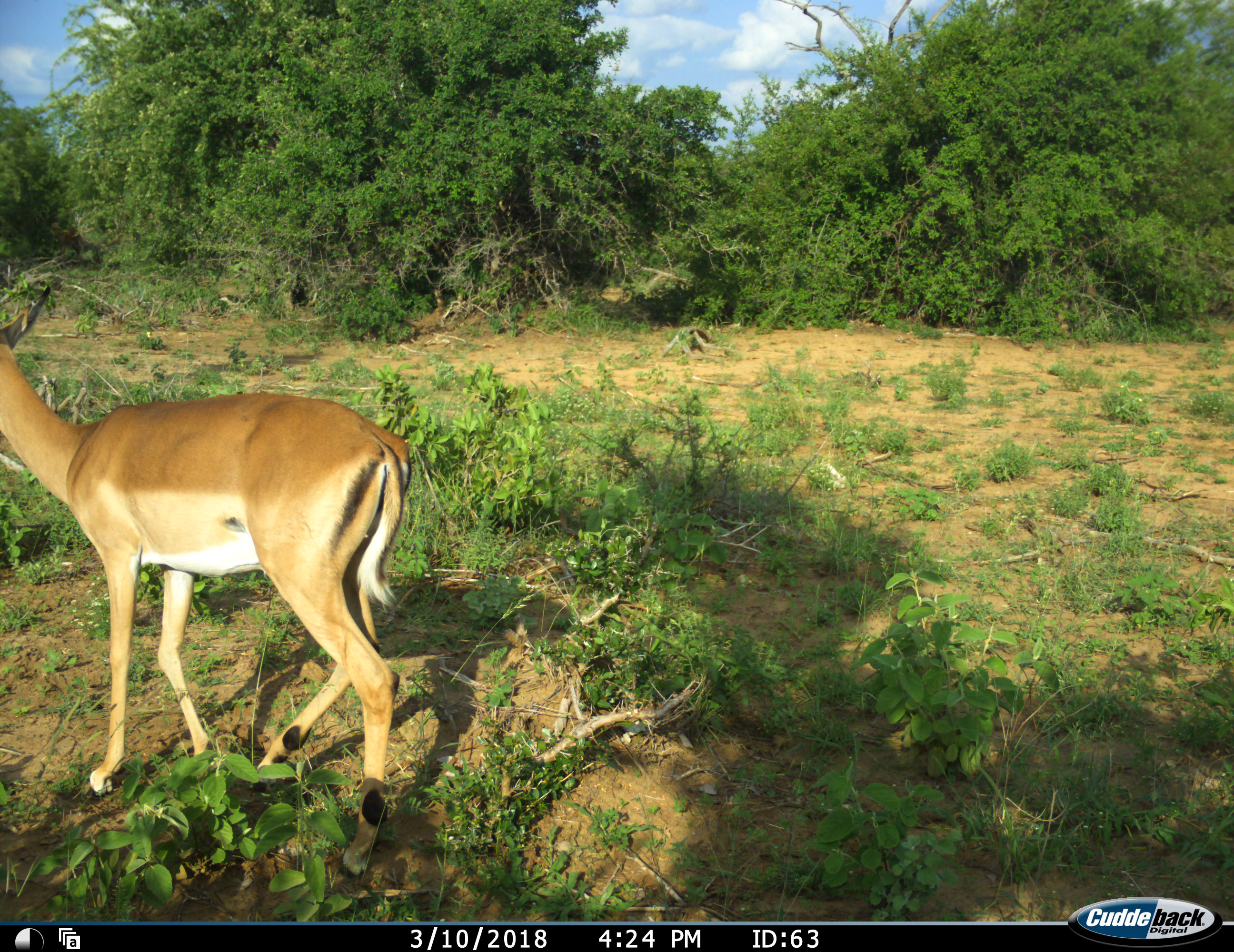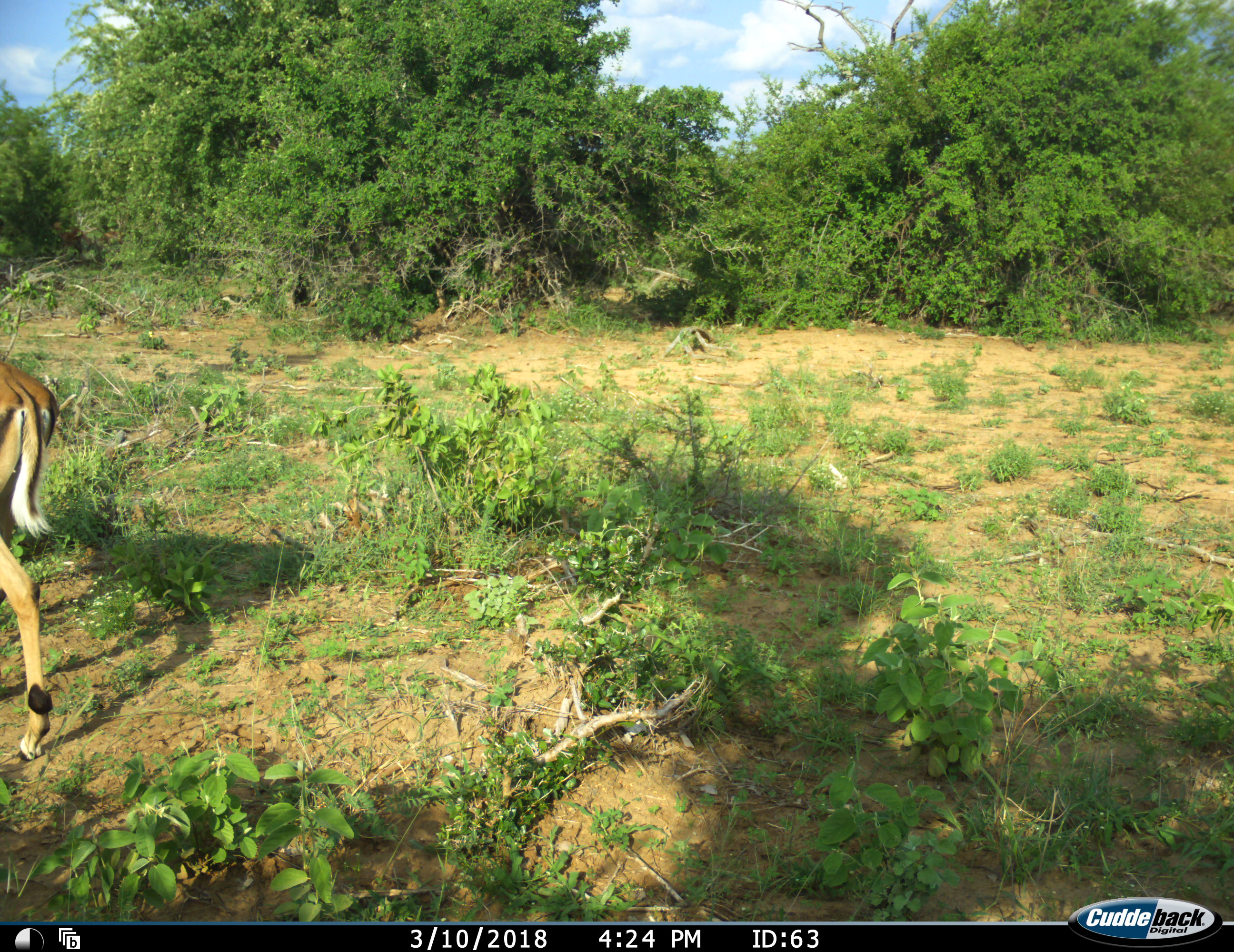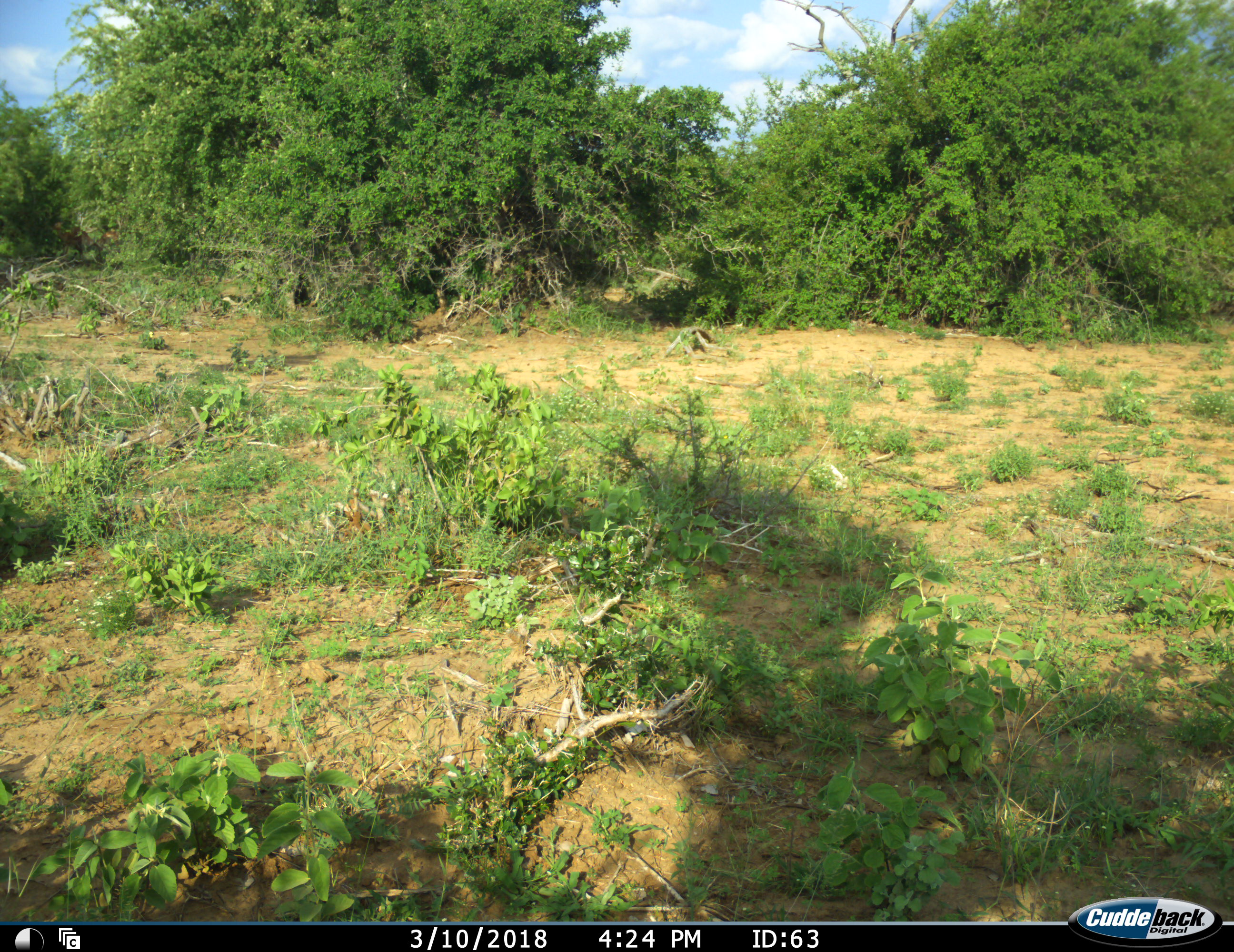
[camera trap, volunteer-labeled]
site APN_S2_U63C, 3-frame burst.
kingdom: Animalia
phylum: Chordata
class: Mammalia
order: Artiodactyla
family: Bovidae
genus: Aepyceros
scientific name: Aepyceros melampus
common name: impala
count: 1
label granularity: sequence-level